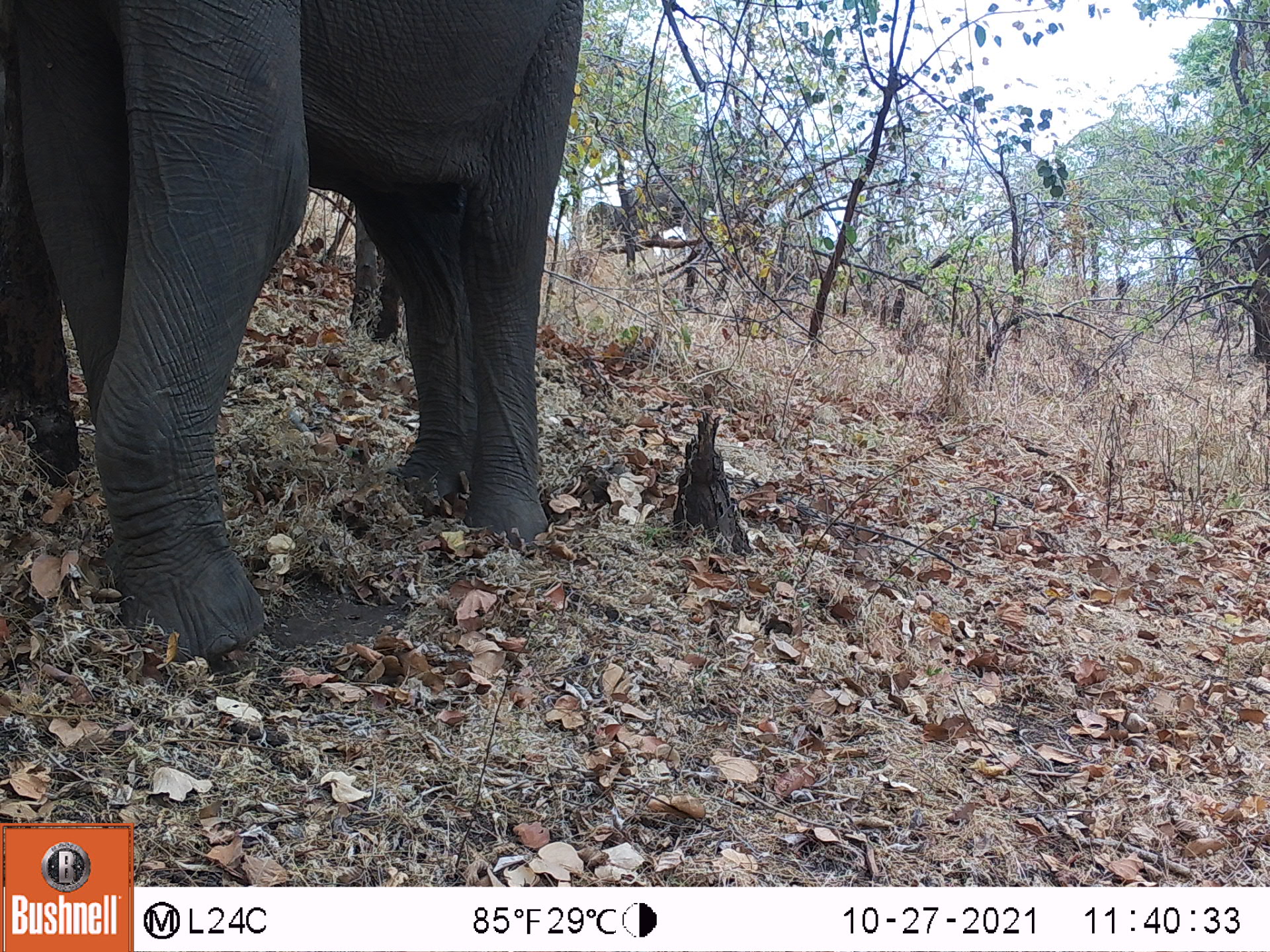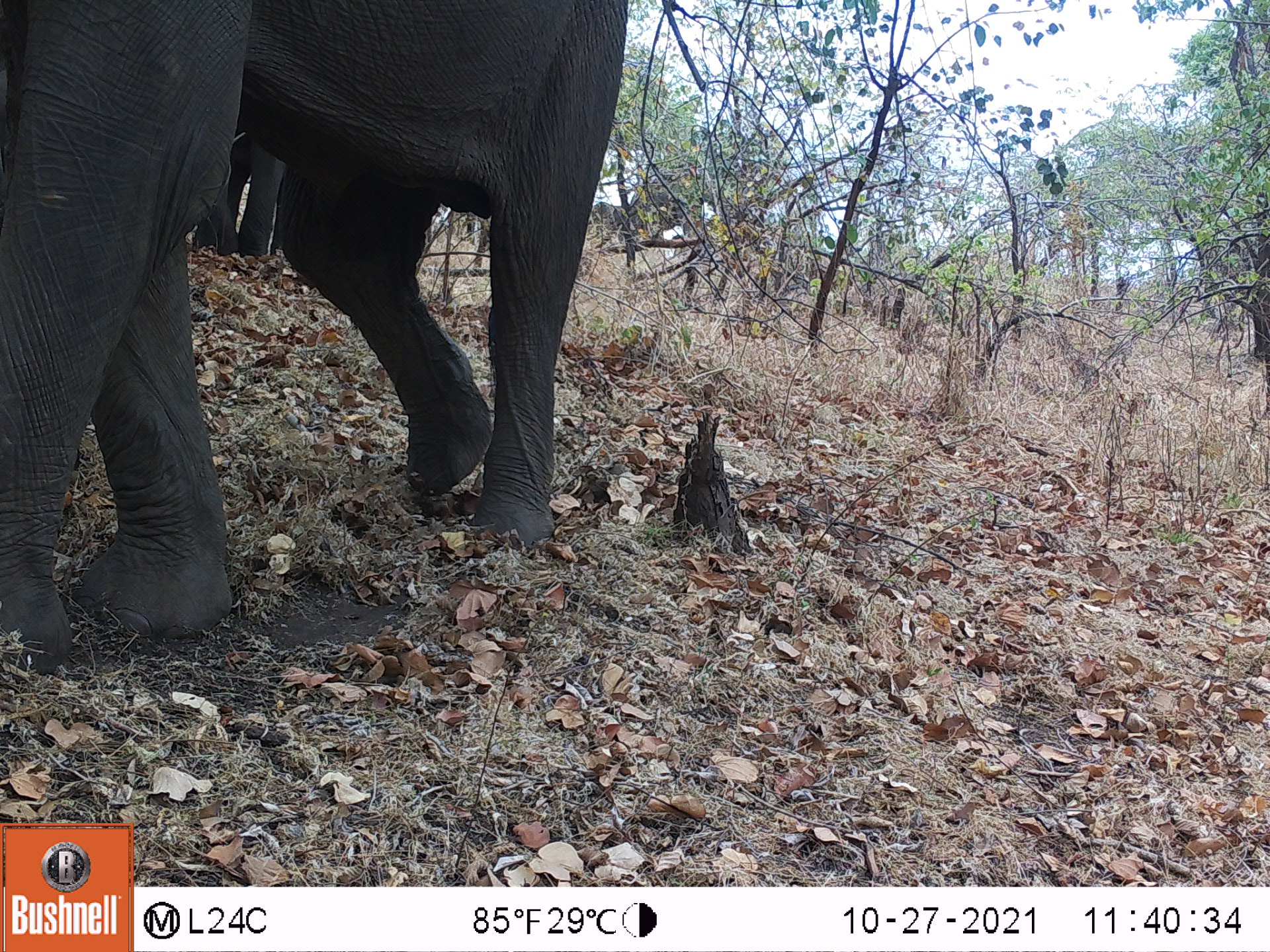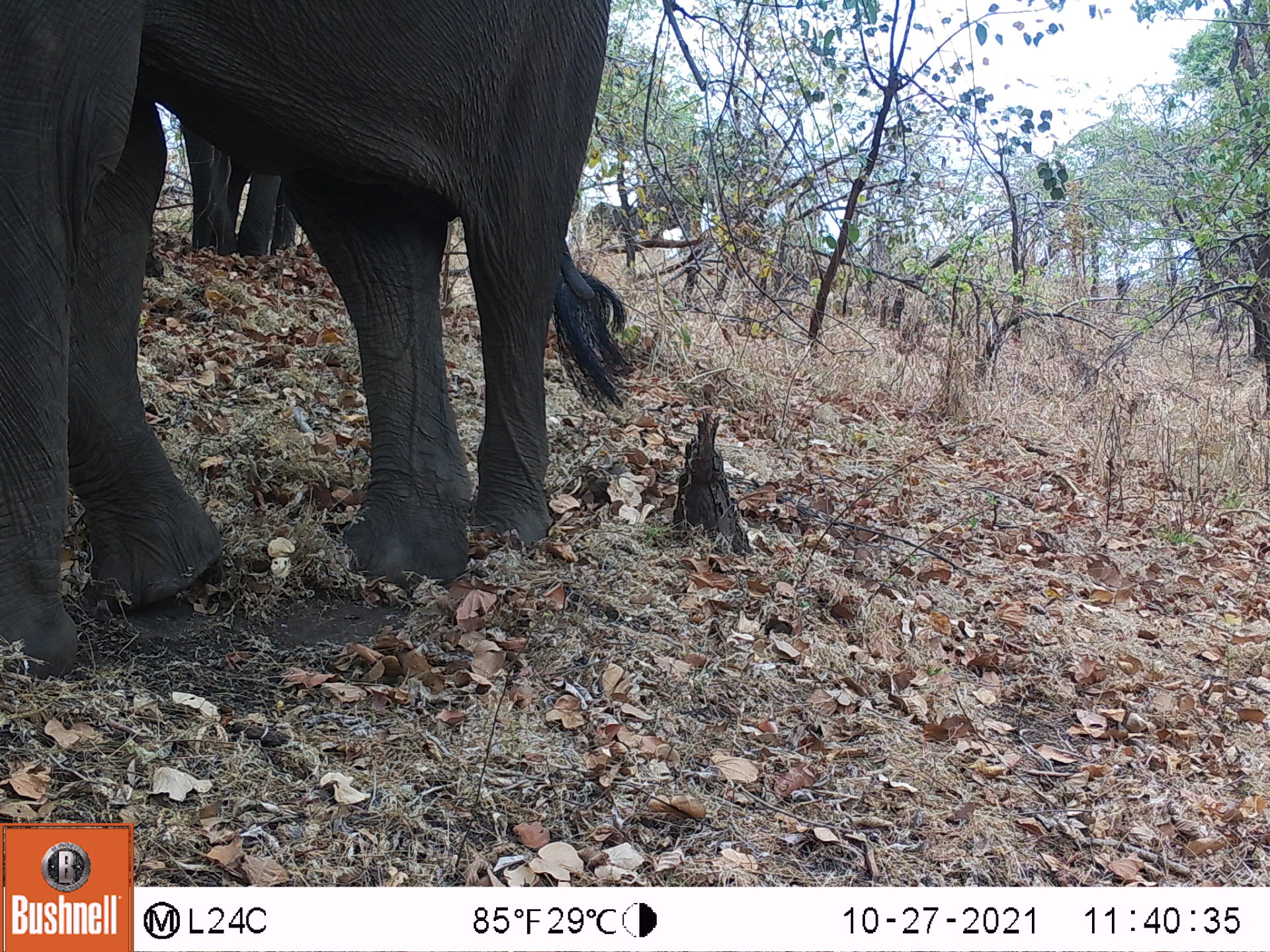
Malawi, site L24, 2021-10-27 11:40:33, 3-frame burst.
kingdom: Animalia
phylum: Chordata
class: Mammalia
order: Proboscidea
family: Elephantidae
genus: Loxodonta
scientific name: Loxodonta africana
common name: african savanna elephant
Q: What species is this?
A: African savanna elephant (Loxodonta africana).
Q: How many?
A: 1.